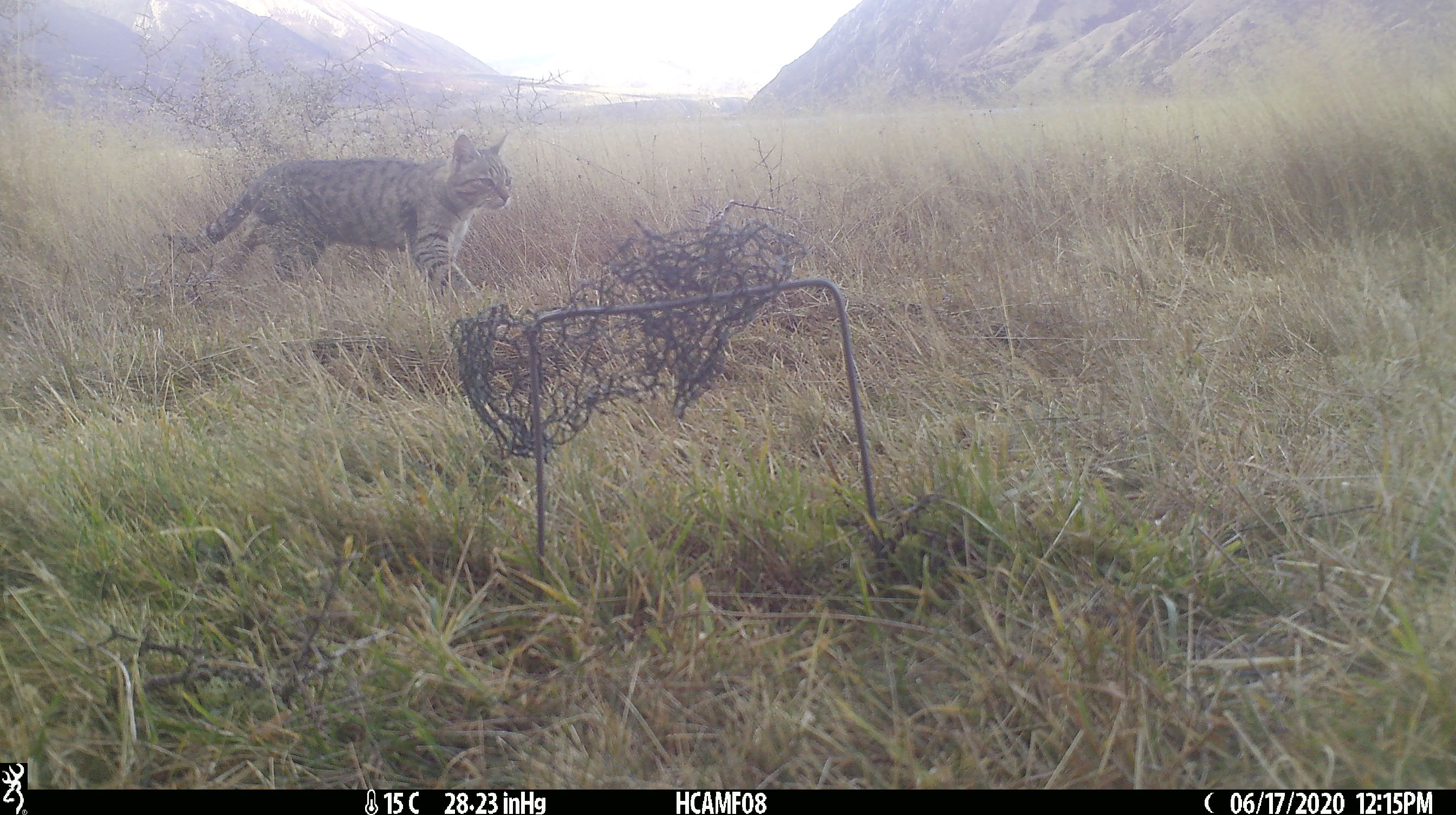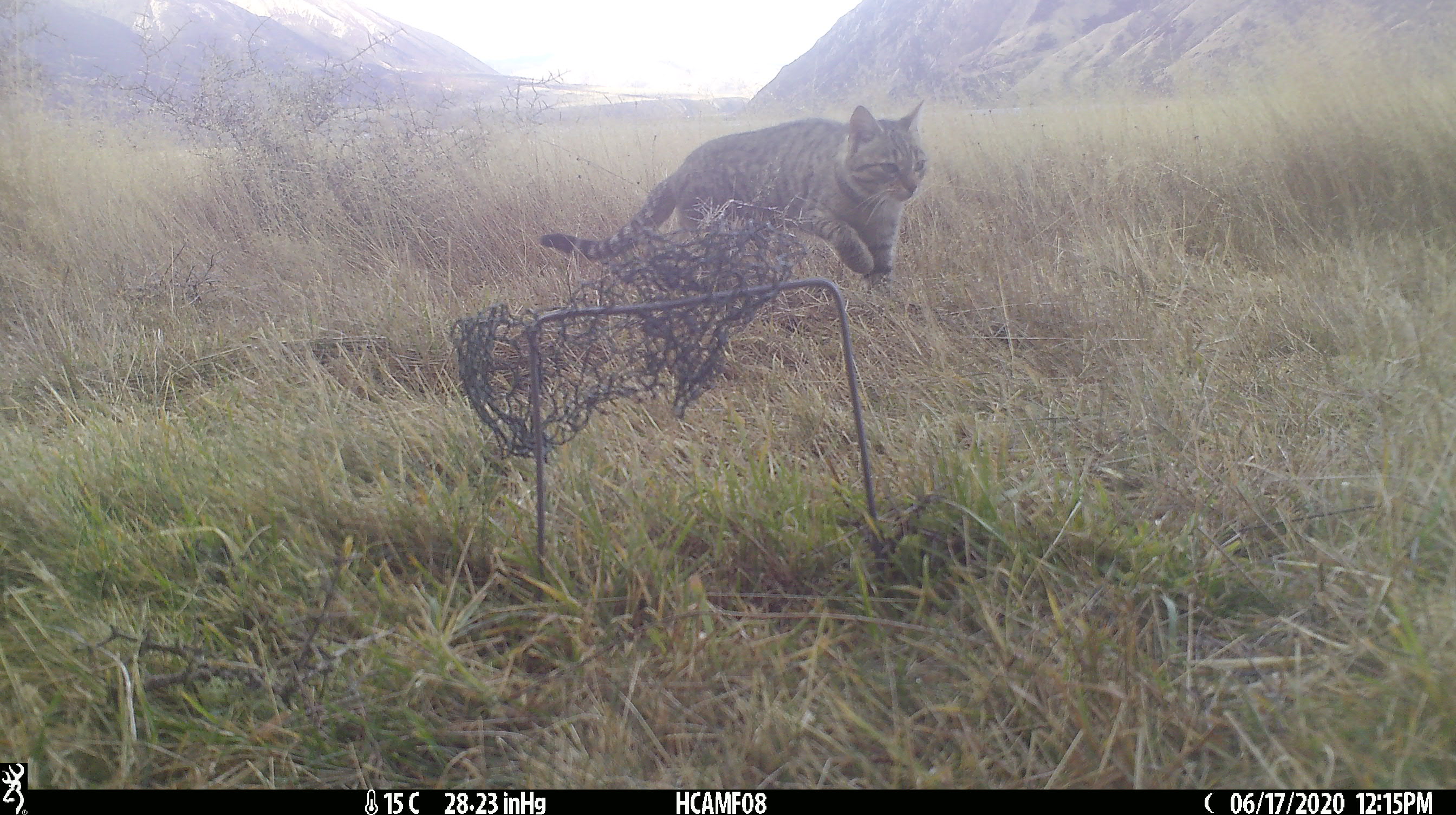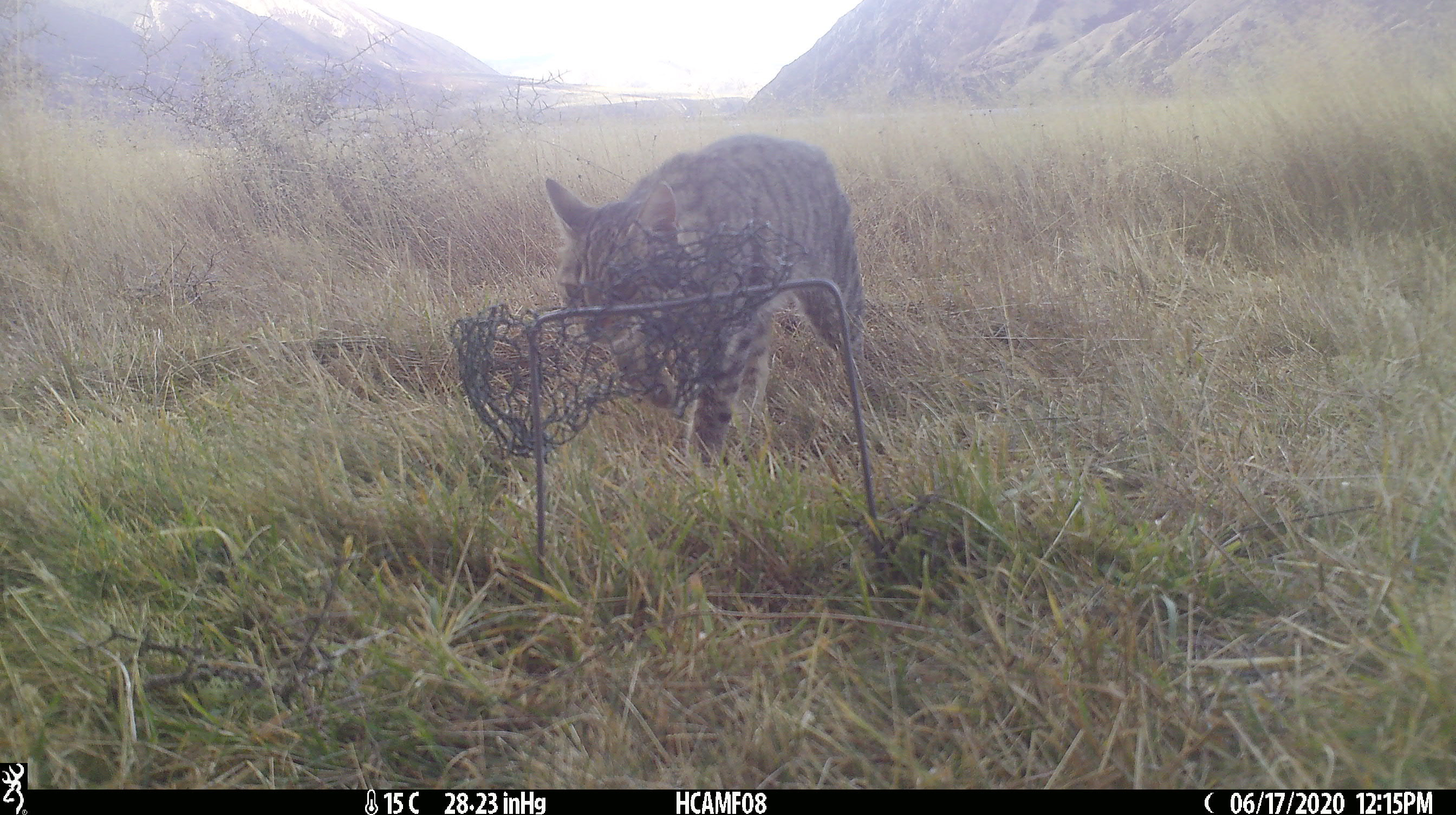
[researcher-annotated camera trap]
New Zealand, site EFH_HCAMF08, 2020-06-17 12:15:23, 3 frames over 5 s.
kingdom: Animalia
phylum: Chordata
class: Mammalia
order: Carnivora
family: Felidae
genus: Felis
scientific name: Felis catus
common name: domestic cat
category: cat